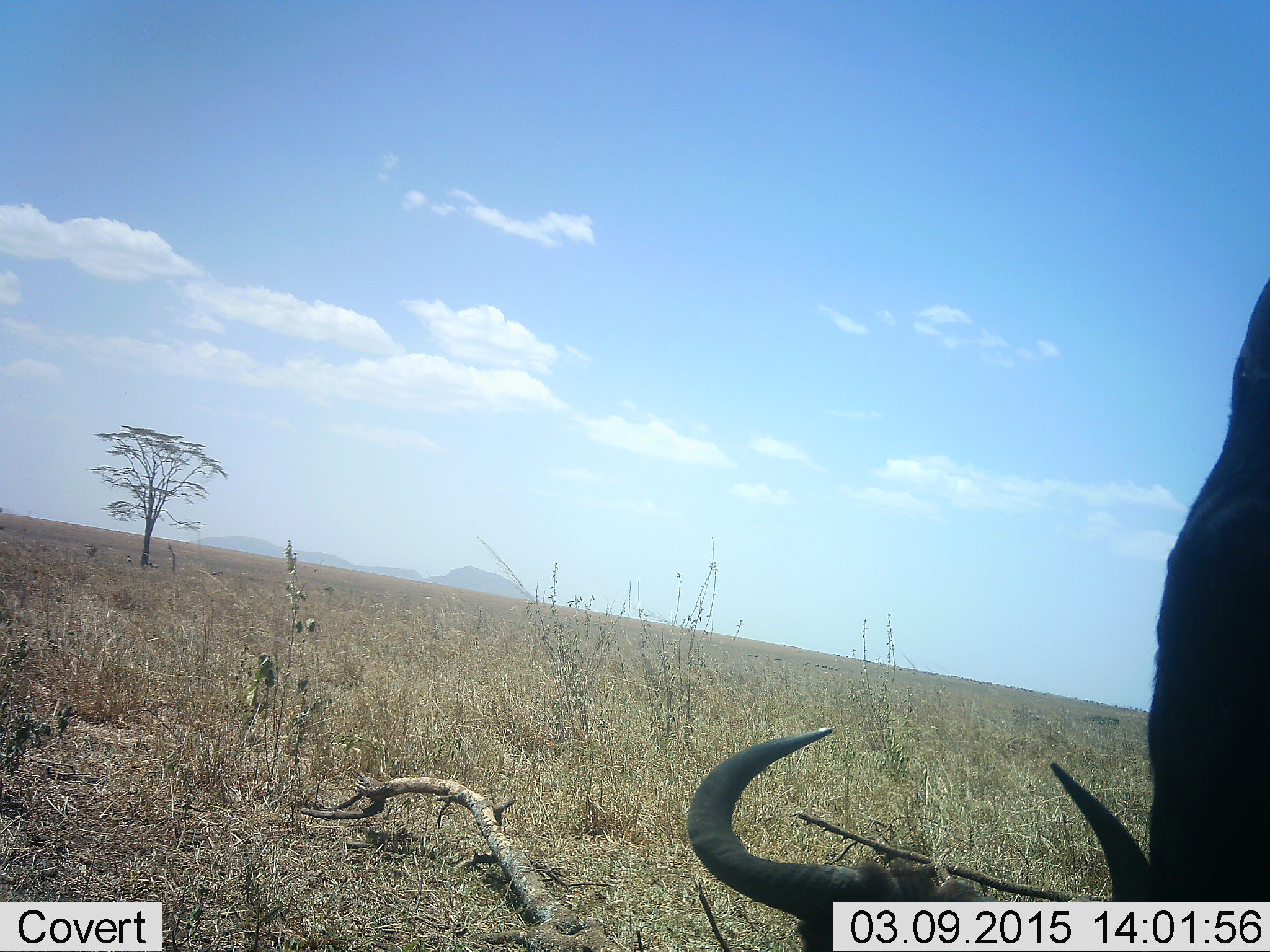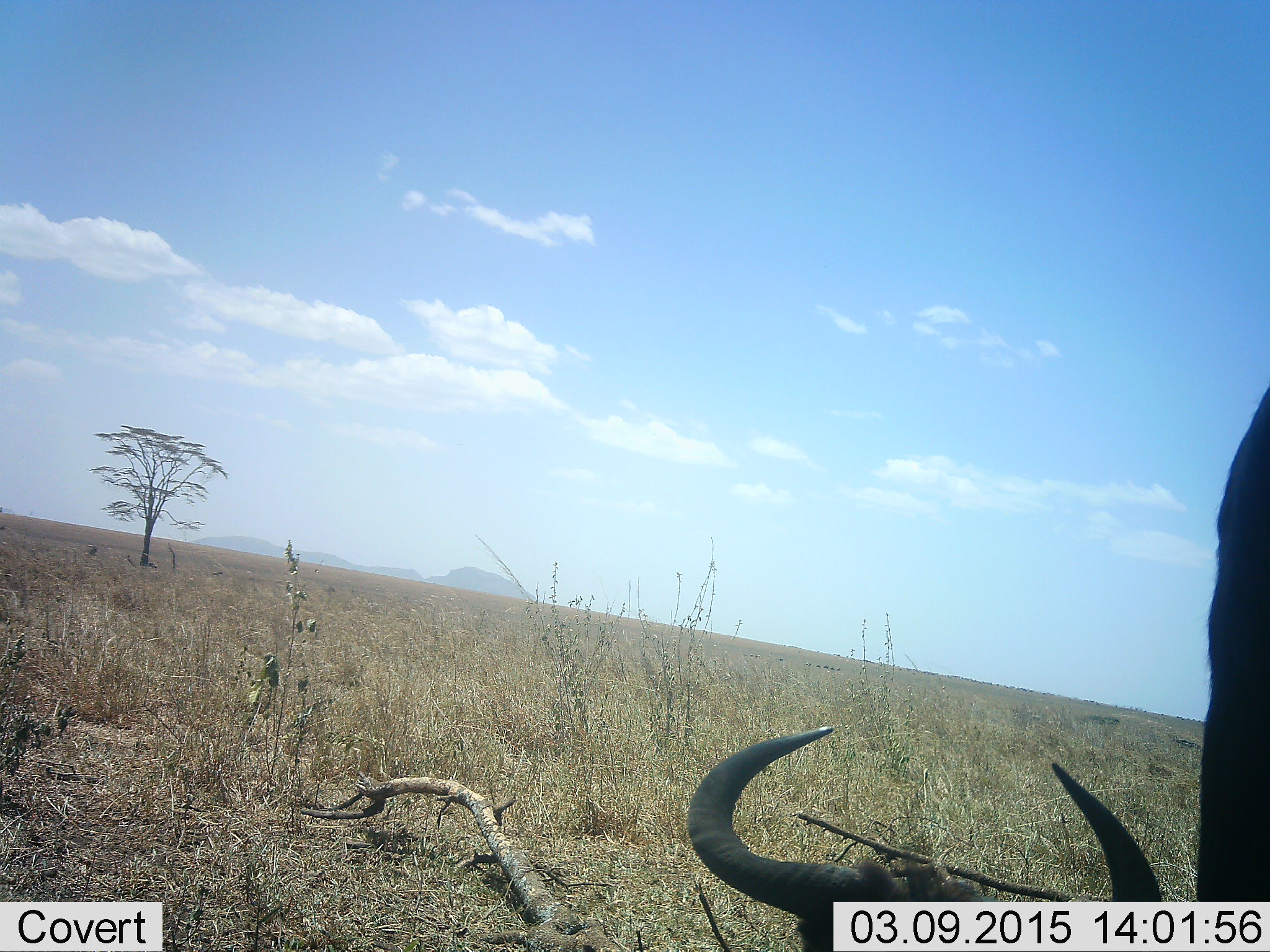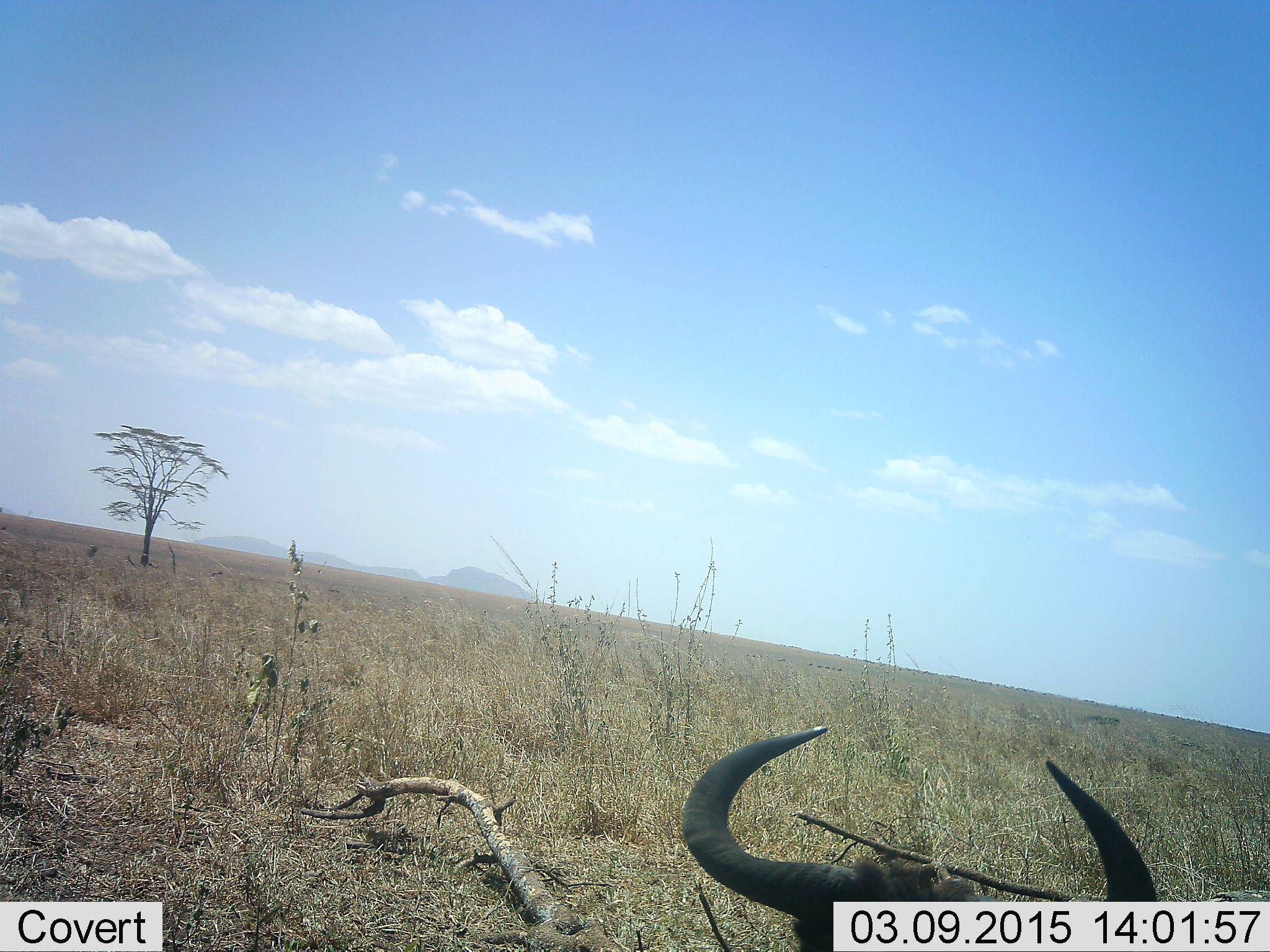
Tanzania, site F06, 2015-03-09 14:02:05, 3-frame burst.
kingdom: Animalia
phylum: Chordata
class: Mammalia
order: Artiodactyla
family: Bovidae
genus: Connochaetes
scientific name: Connochaetes taurinus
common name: blue wildebeest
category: wildebeest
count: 2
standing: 60%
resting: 50%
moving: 10%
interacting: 20%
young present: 0%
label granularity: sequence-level